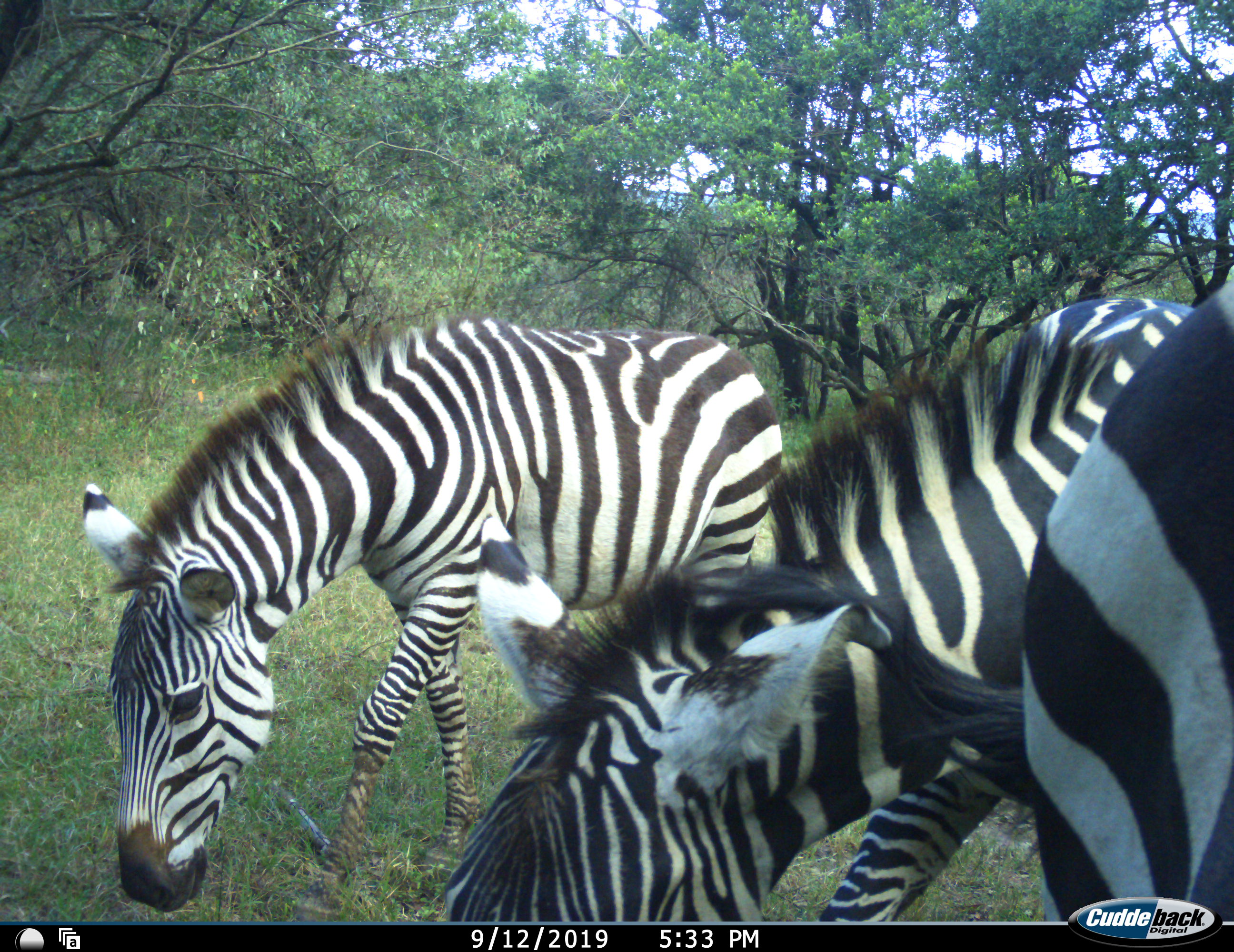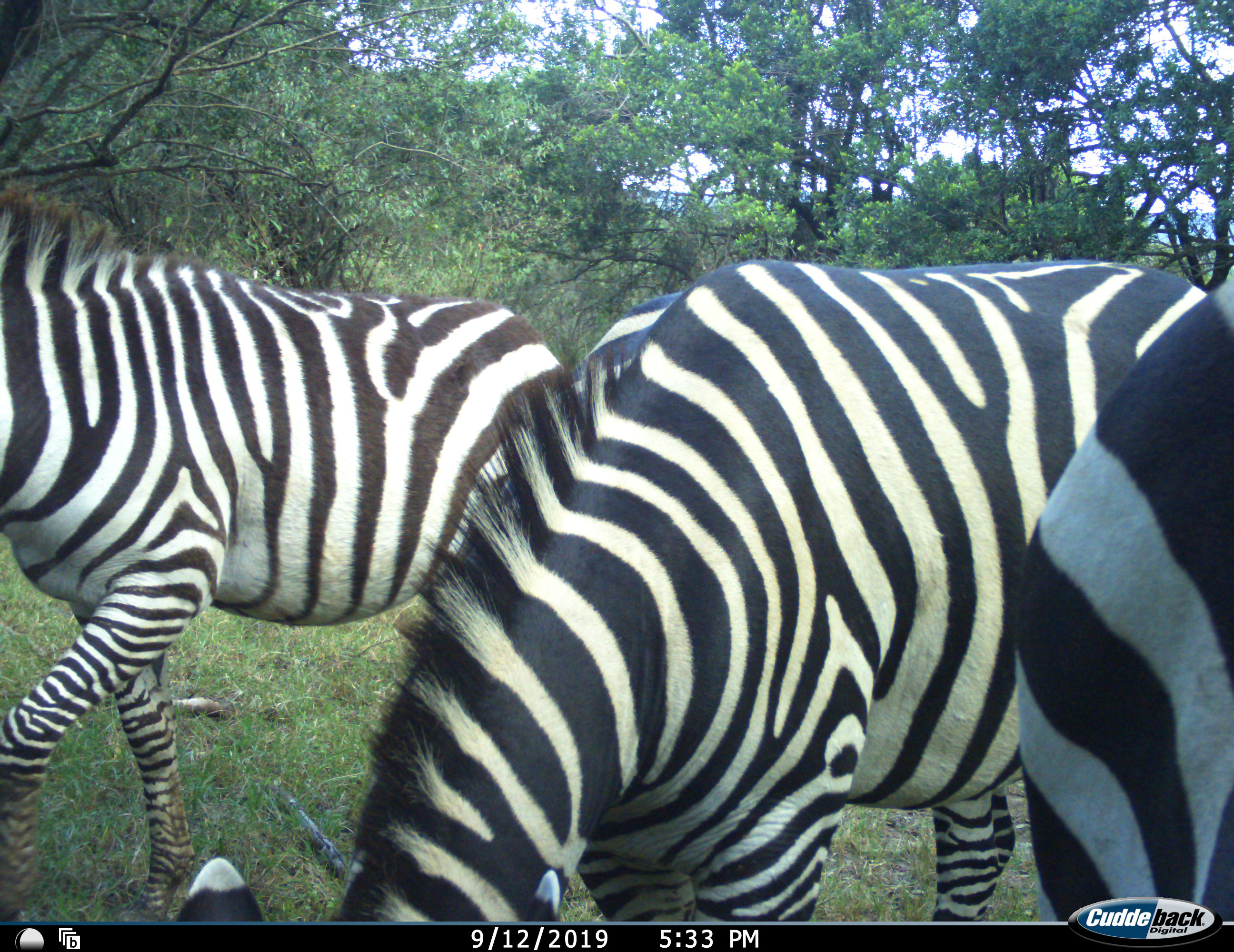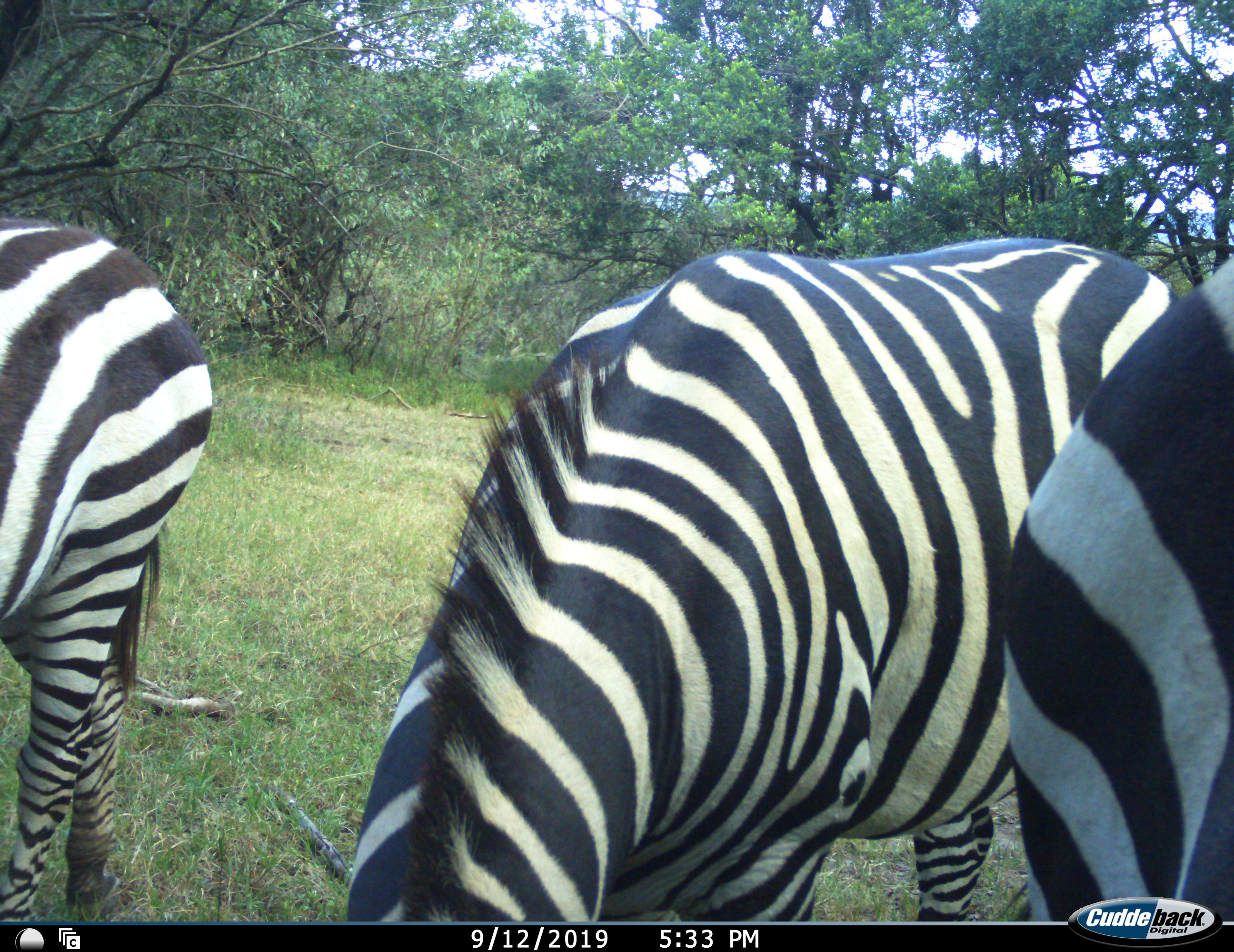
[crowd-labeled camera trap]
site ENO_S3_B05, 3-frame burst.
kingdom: Animalia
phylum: Chordata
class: Mammalia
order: Perissodactyla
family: Equidae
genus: Equus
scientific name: Equus quagga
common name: plains zebra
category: zebraplains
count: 3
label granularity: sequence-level